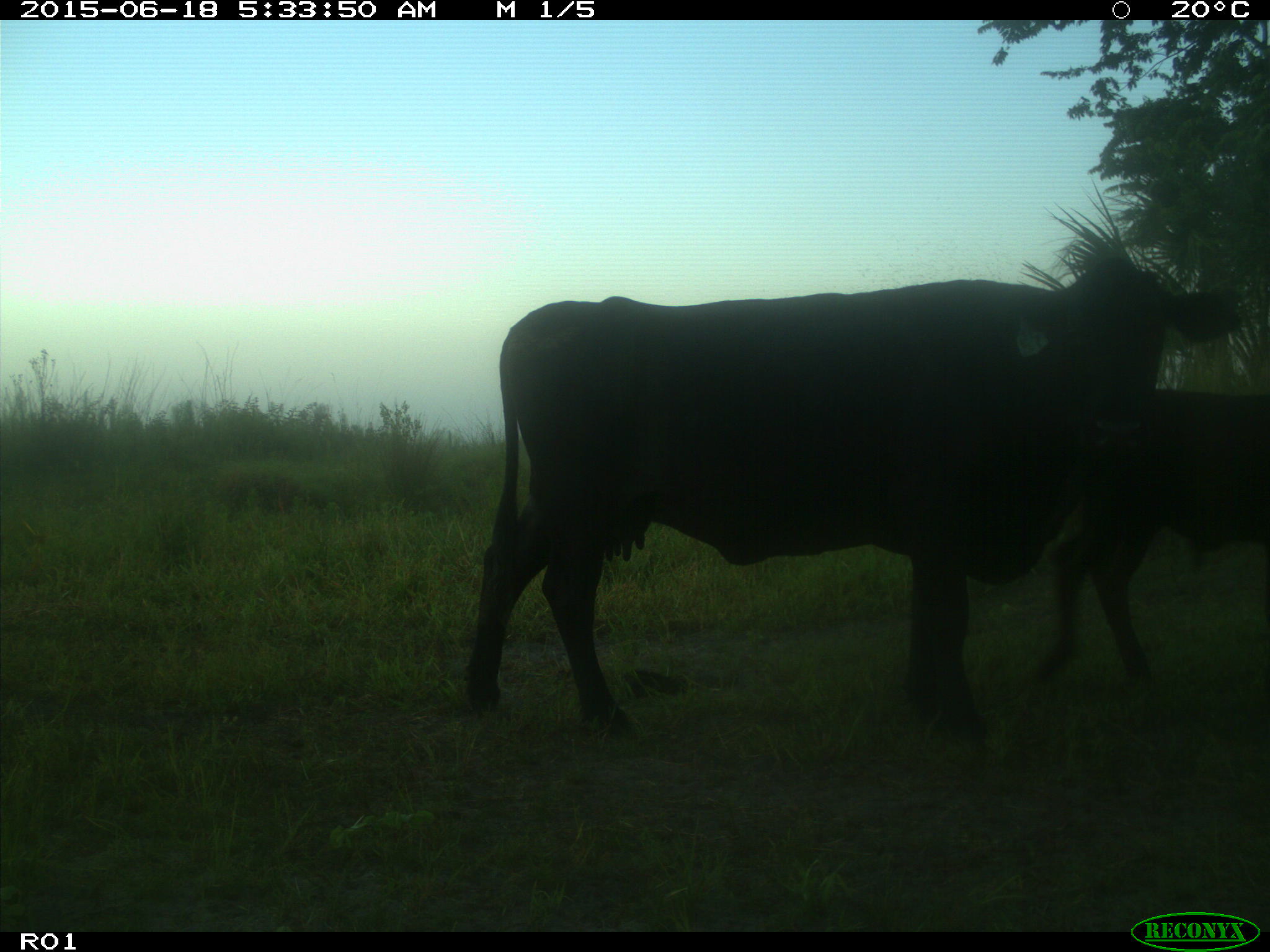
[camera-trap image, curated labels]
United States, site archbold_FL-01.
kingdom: Animalia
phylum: Chordata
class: Mammalia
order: Artiodactyla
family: Bovidae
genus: Bos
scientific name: Bos taurus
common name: domestic cow